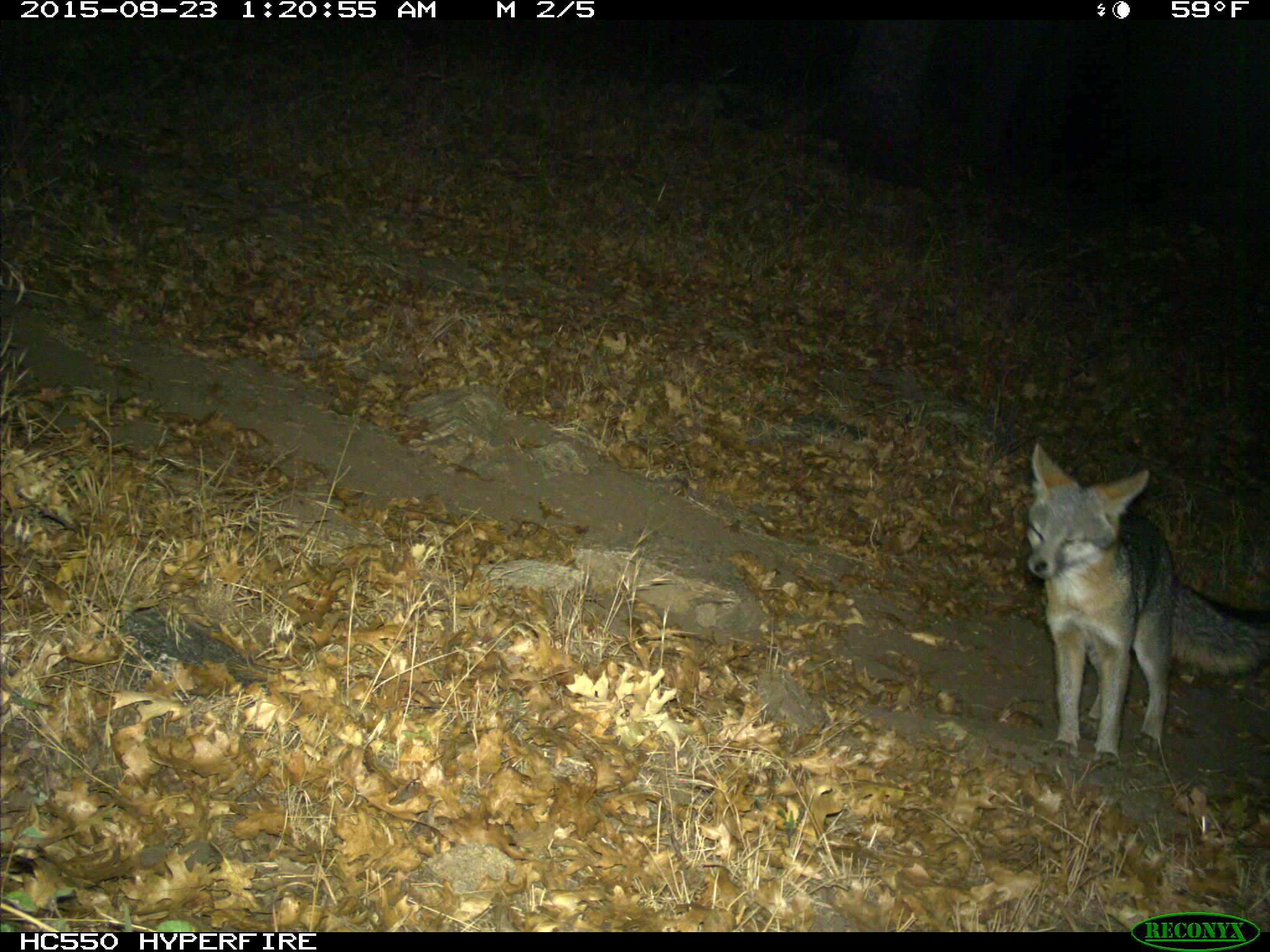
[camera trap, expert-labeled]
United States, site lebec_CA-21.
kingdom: Animalia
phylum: Chordata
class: Mammalia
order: Carnivora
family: Canidae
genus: Urocyon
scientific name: Urocyon cinereoargenteus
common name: gray fox